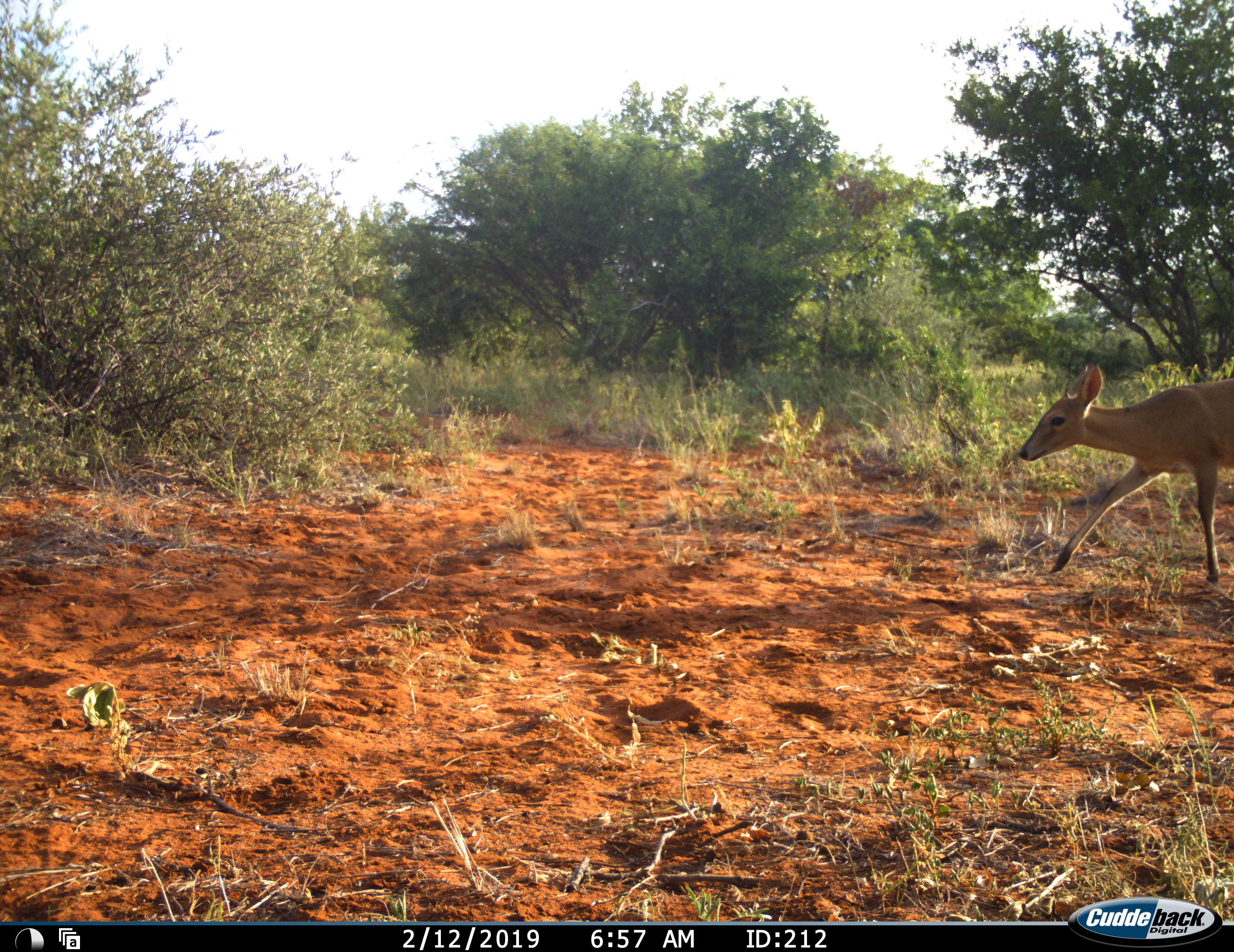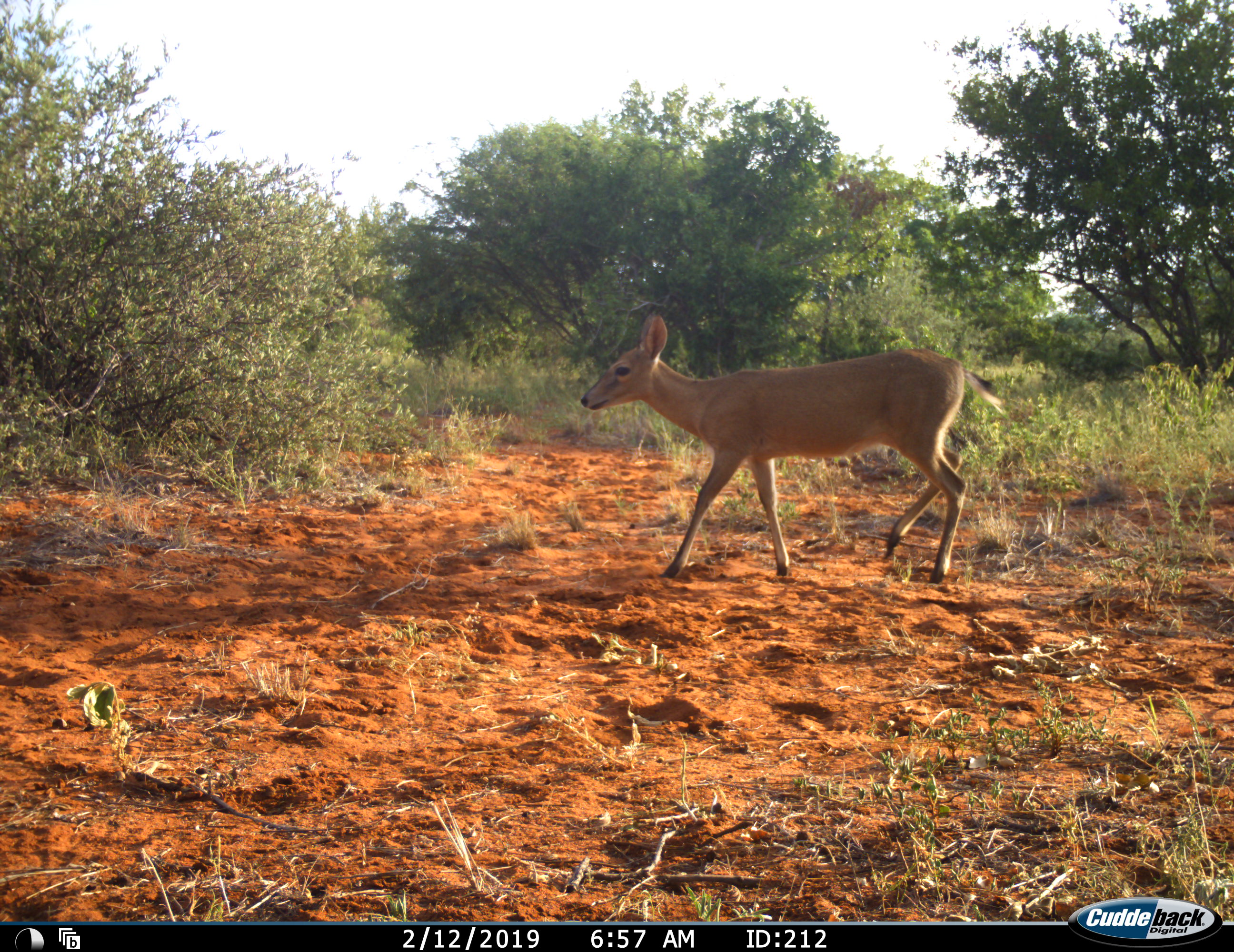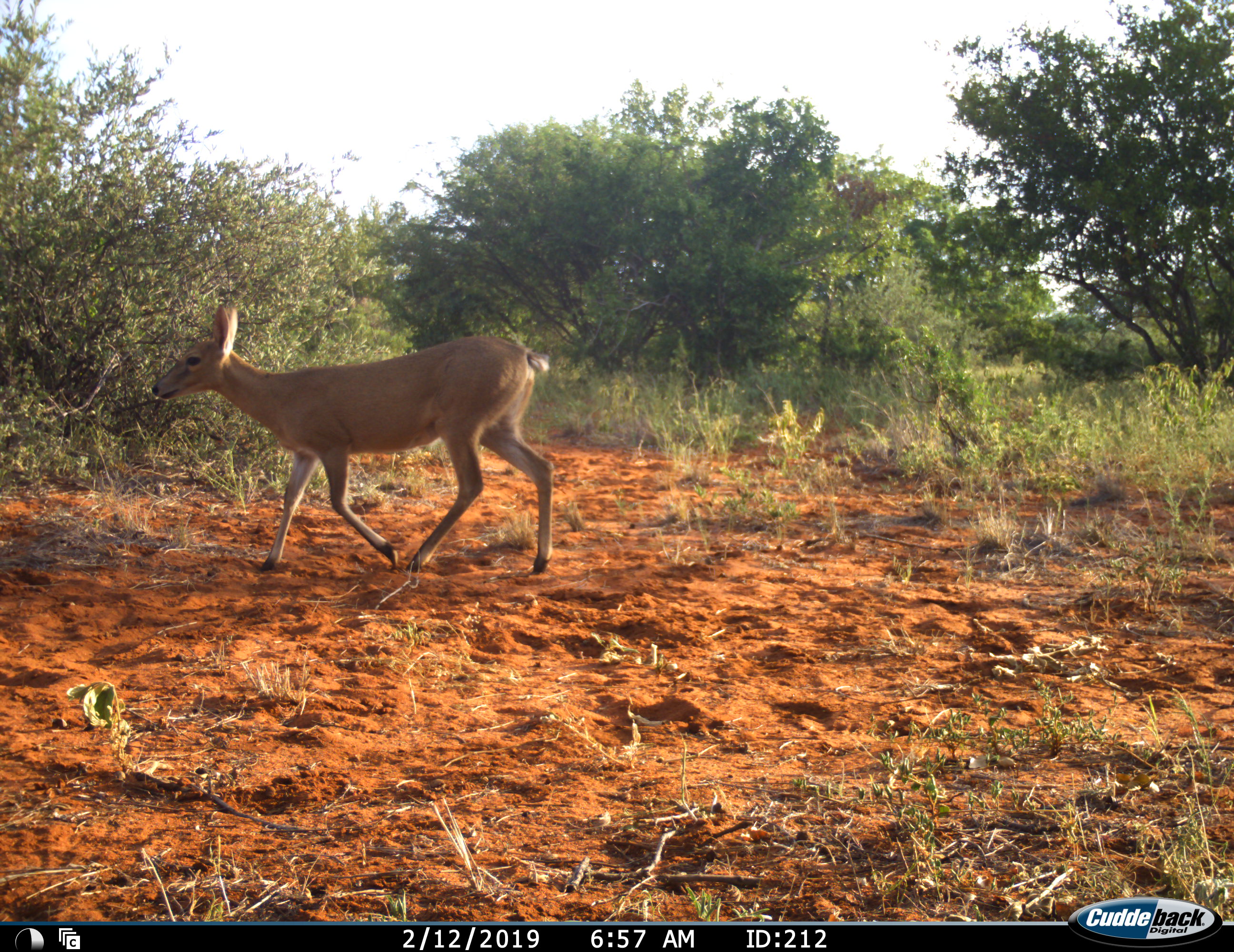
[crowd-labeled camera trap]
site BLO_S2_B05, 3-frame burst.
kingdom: Animalia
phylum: Chordata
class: Mammalia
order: Artiodactyla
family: Bovidae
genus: Redunca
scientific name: Redunca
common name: reedbuck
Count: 1.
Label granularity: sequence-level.